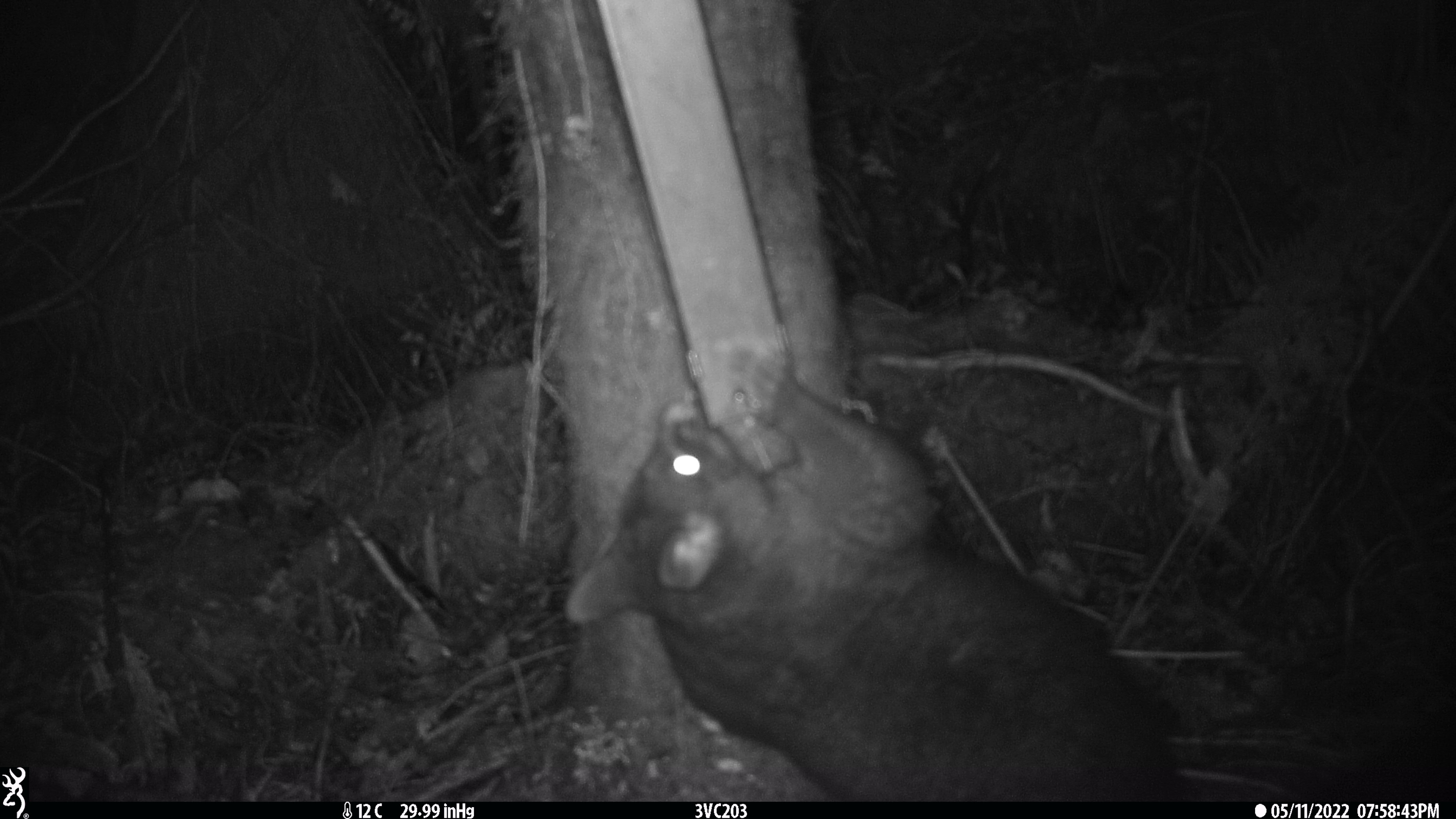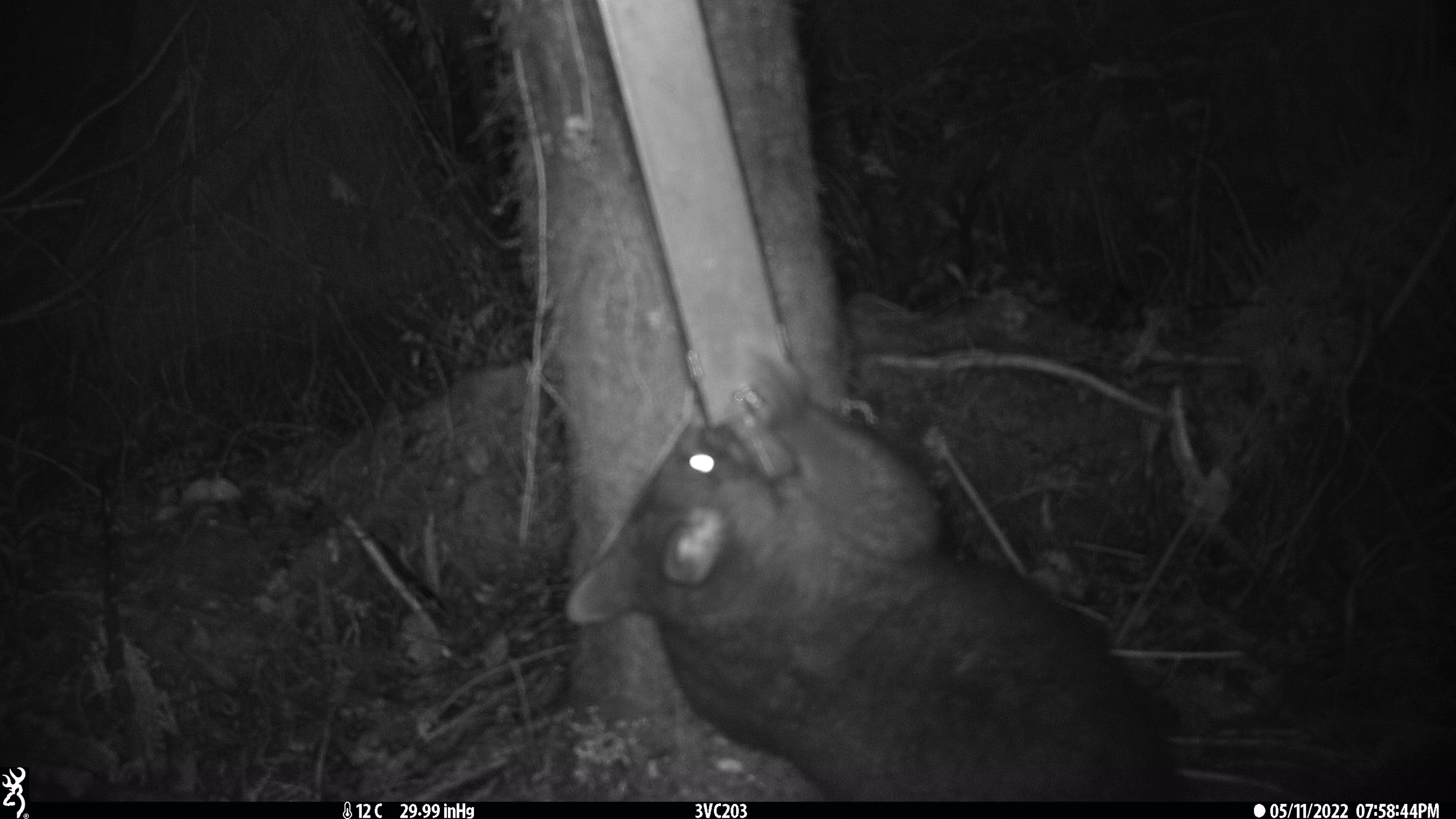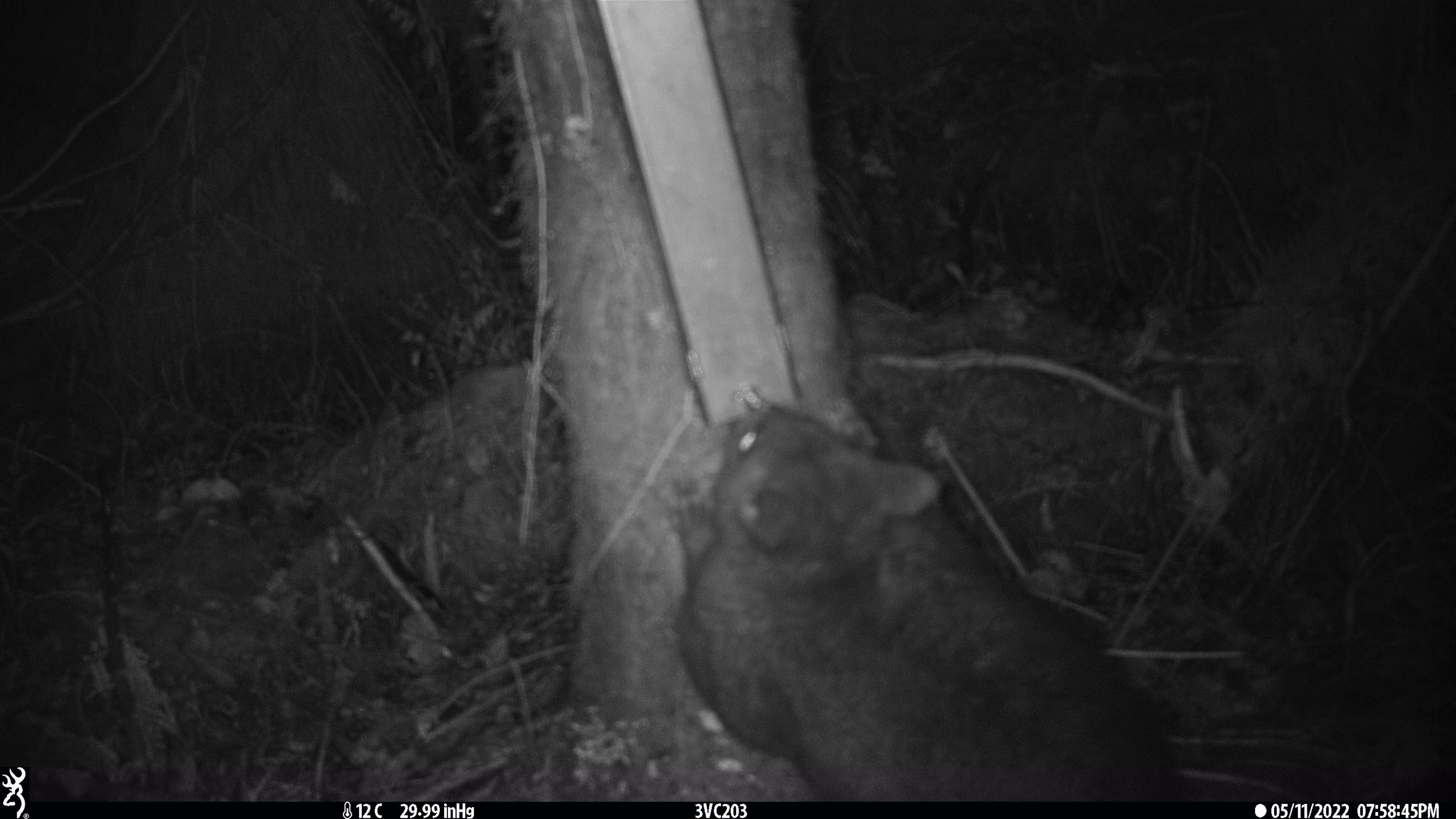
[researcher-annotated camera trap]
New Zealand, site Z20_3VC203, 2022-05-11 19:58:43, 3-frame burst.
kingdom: Animalia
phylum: Chordata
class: Mammalia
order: Diprotodontia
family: Phalangeridae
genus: Trichosurus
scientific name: Trichosurus vulpecula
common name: common brushtail possum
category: possum